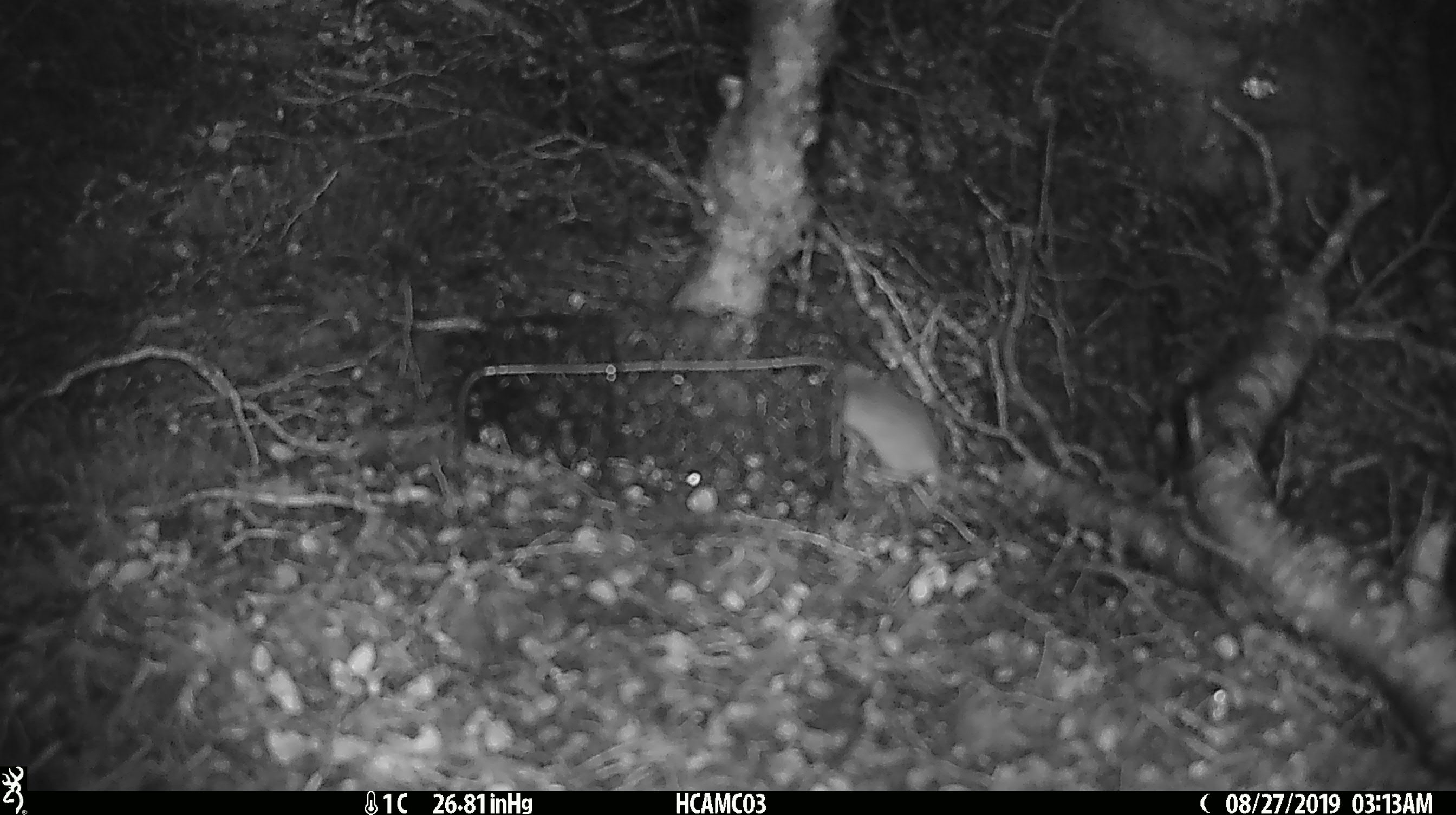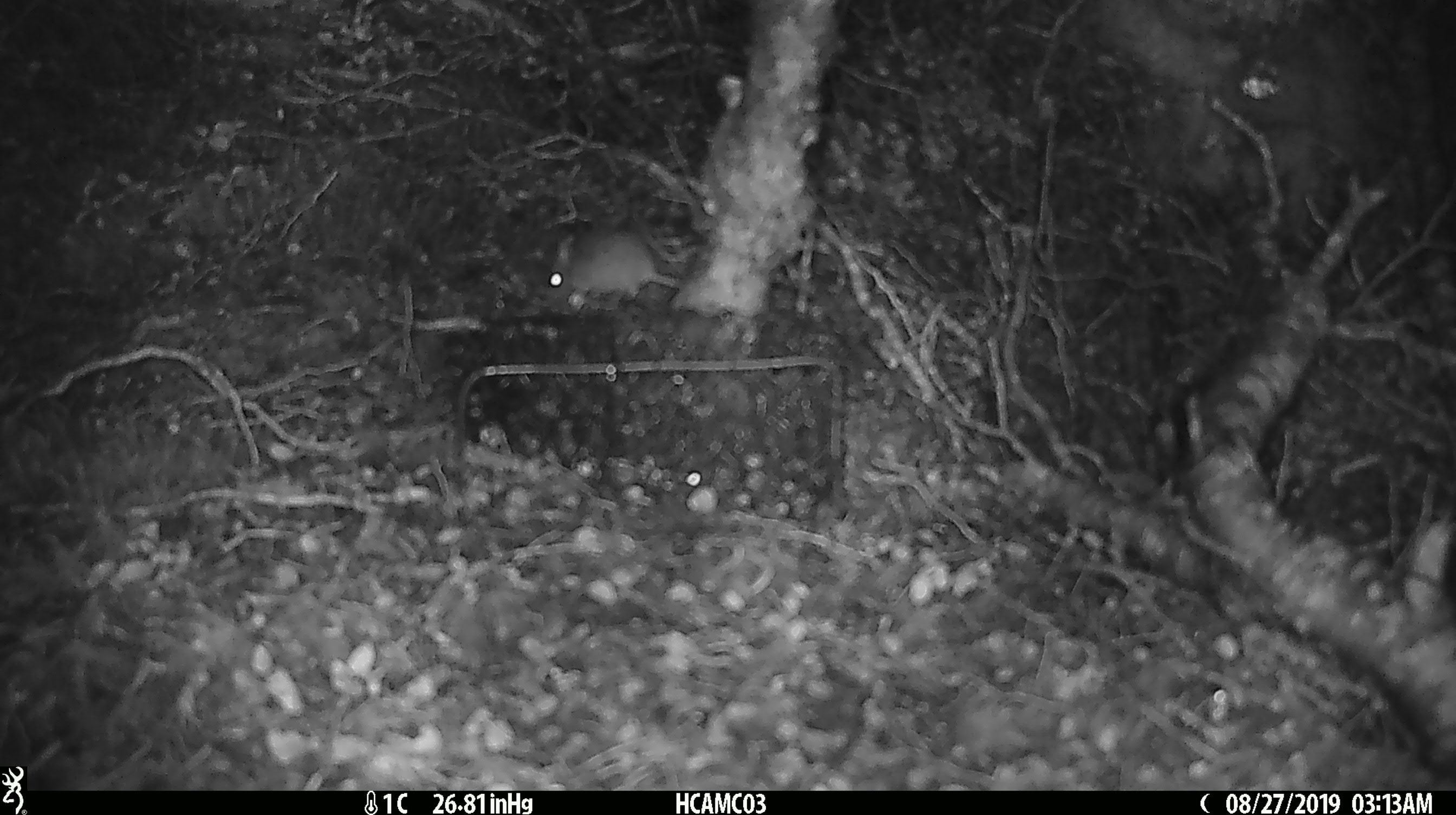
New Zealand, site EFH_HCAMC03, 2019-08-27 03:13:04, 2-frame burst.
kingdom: Animalia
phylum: Chordata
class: Mammalia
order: Rodentia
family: Muridae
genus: Mus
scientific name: Mus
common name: mouse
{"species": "mouse (Mus)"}